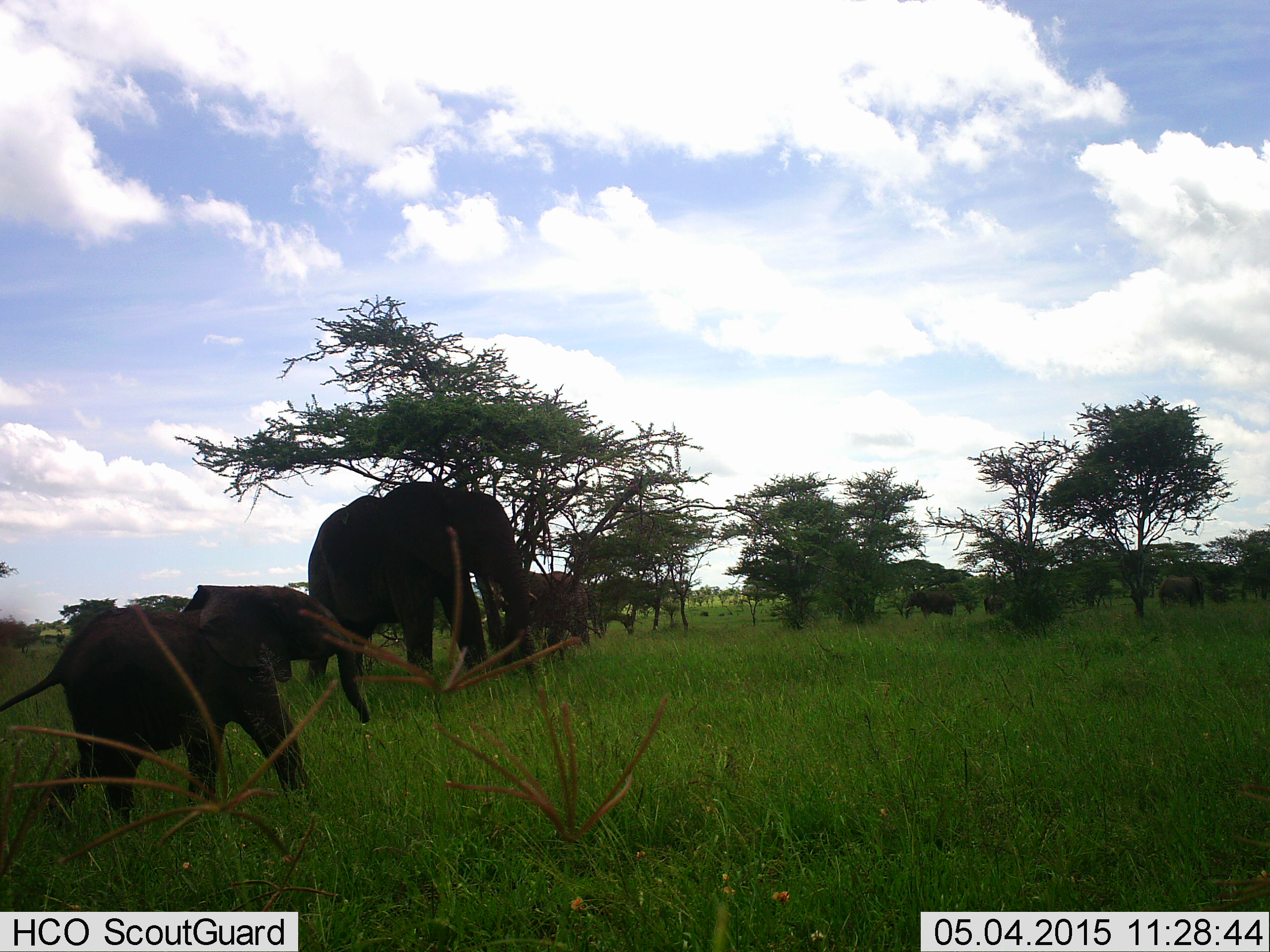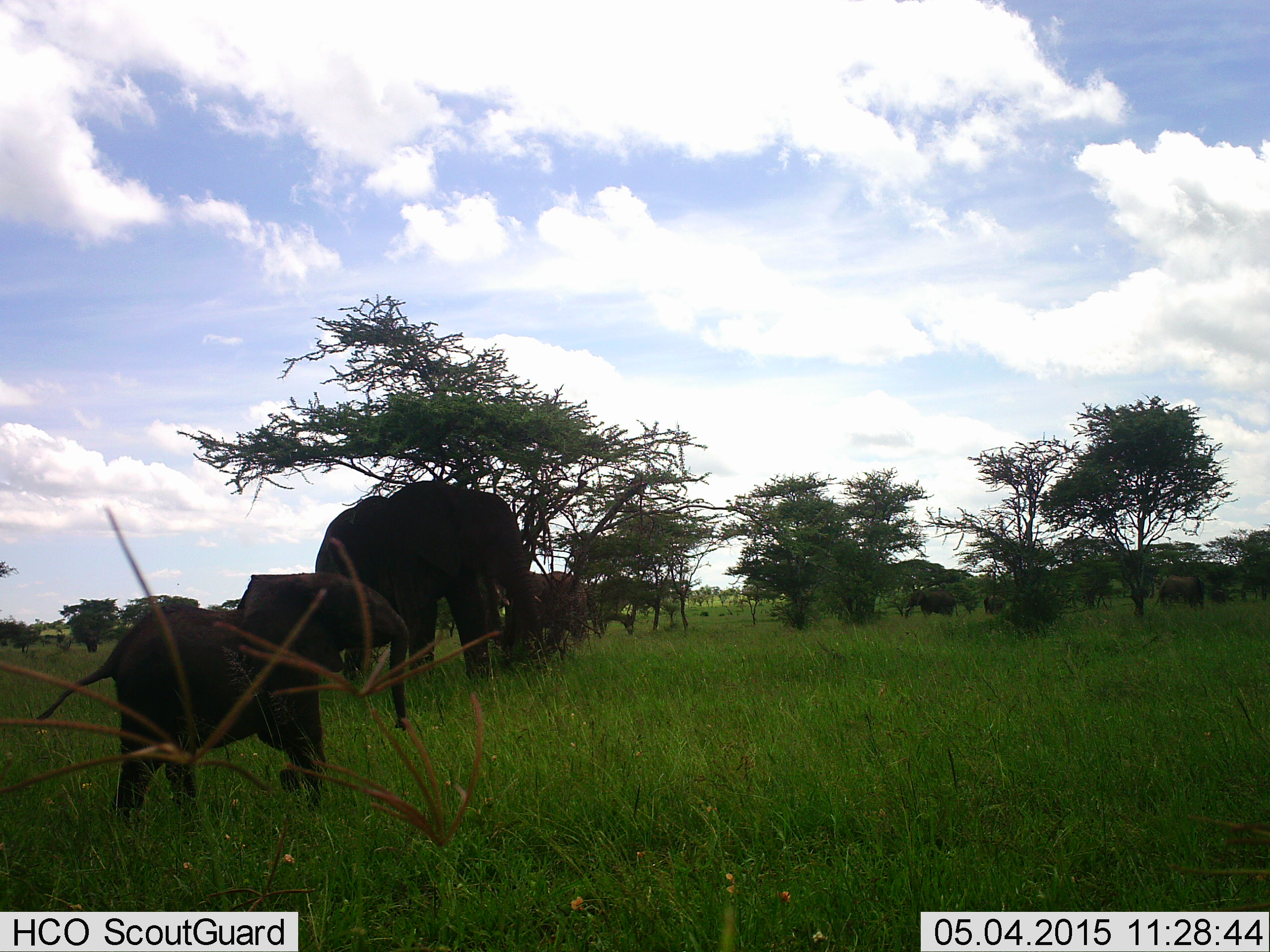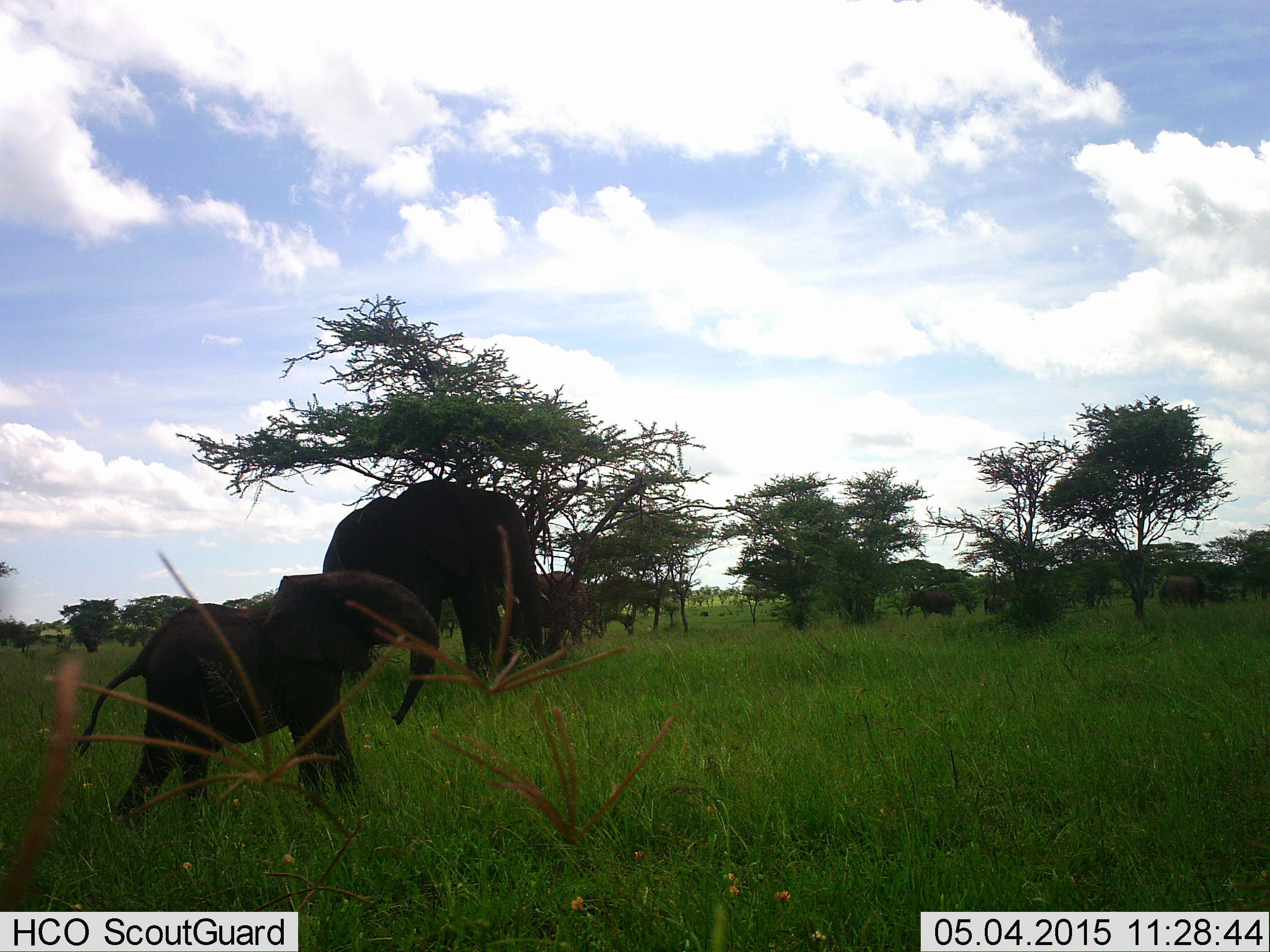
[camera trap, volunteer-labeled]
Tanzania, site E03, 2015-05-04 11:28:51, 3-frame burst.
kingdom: Animalia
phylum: Chordata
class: Mammalia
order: Proboscidea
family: Elephantidae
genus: Loxodonta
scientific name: Loxodonta africana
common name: african bush elephant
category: elephant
Elephant (african bush elephant) (Loxodonta africana), count 7. Behavior (volunteer vote fractions): standing 80%, resting 0%, moving 60%, interacting 0%. Young present (vote fraction): 80%. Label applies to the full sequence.